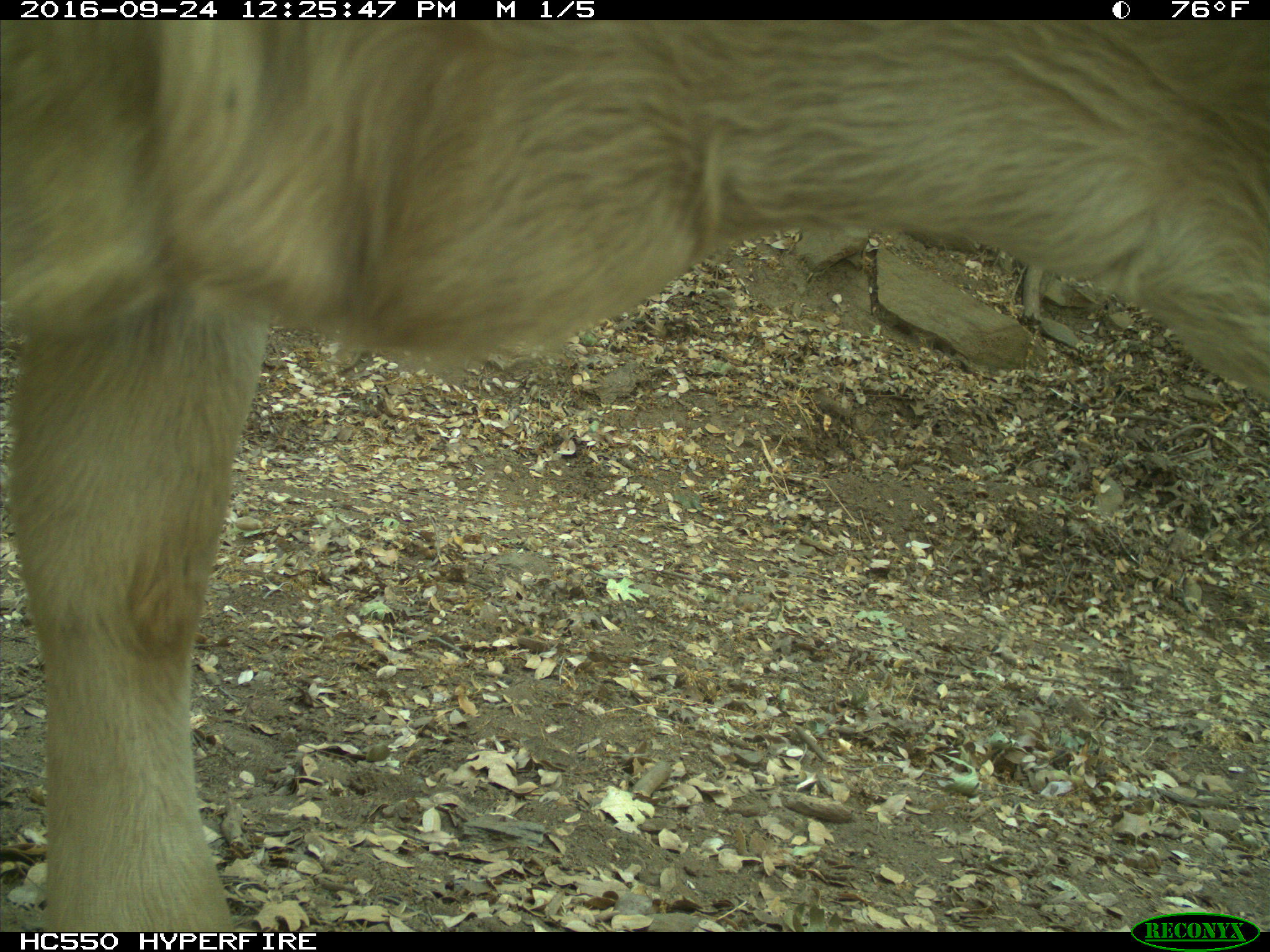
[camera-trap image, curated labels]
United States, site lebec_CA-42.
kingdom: Animalia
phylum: Chordata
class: Mammalia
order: Artiodactyla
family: Bovidae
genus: Bos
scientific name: Bos taurus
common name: domestic cow